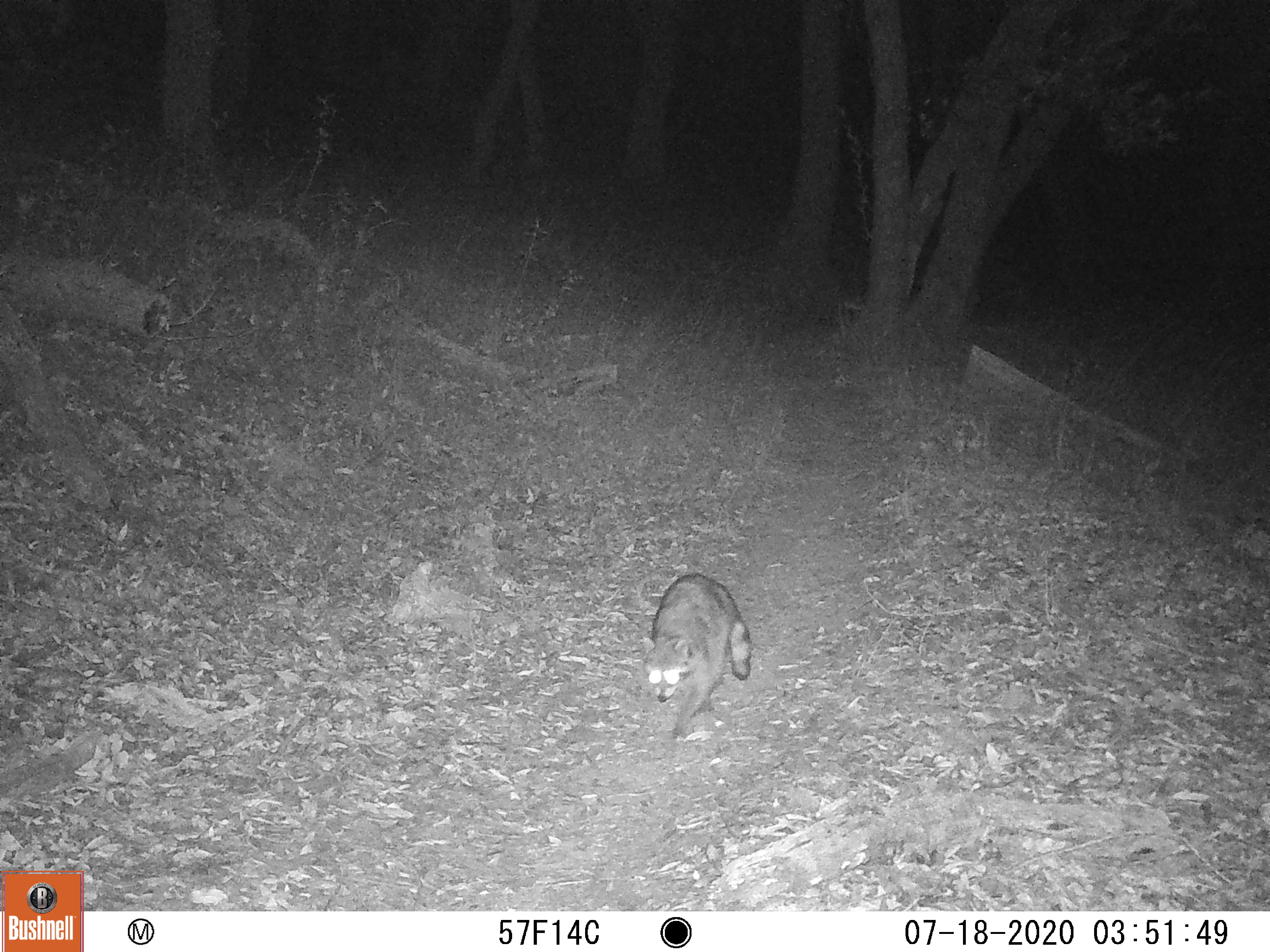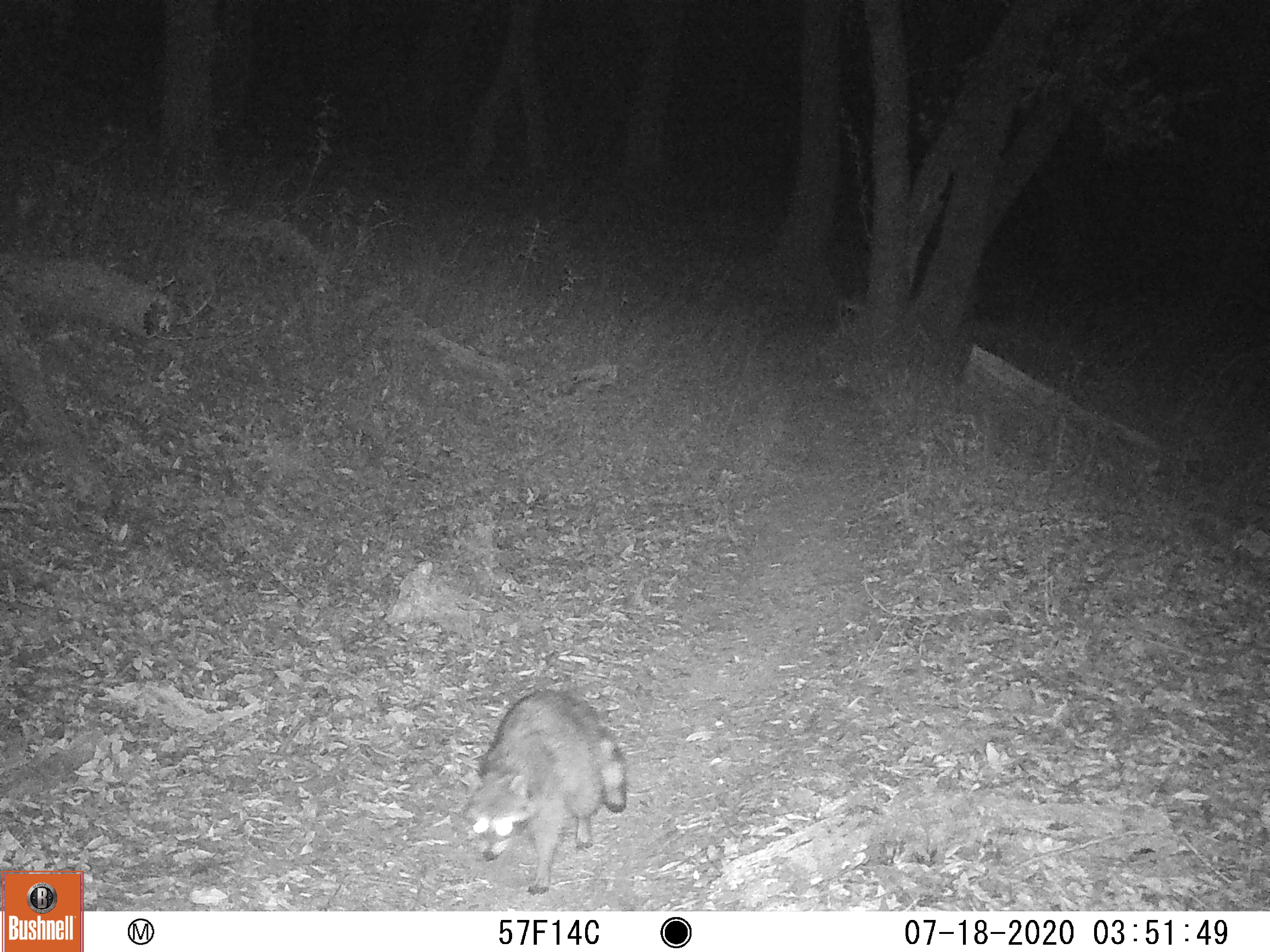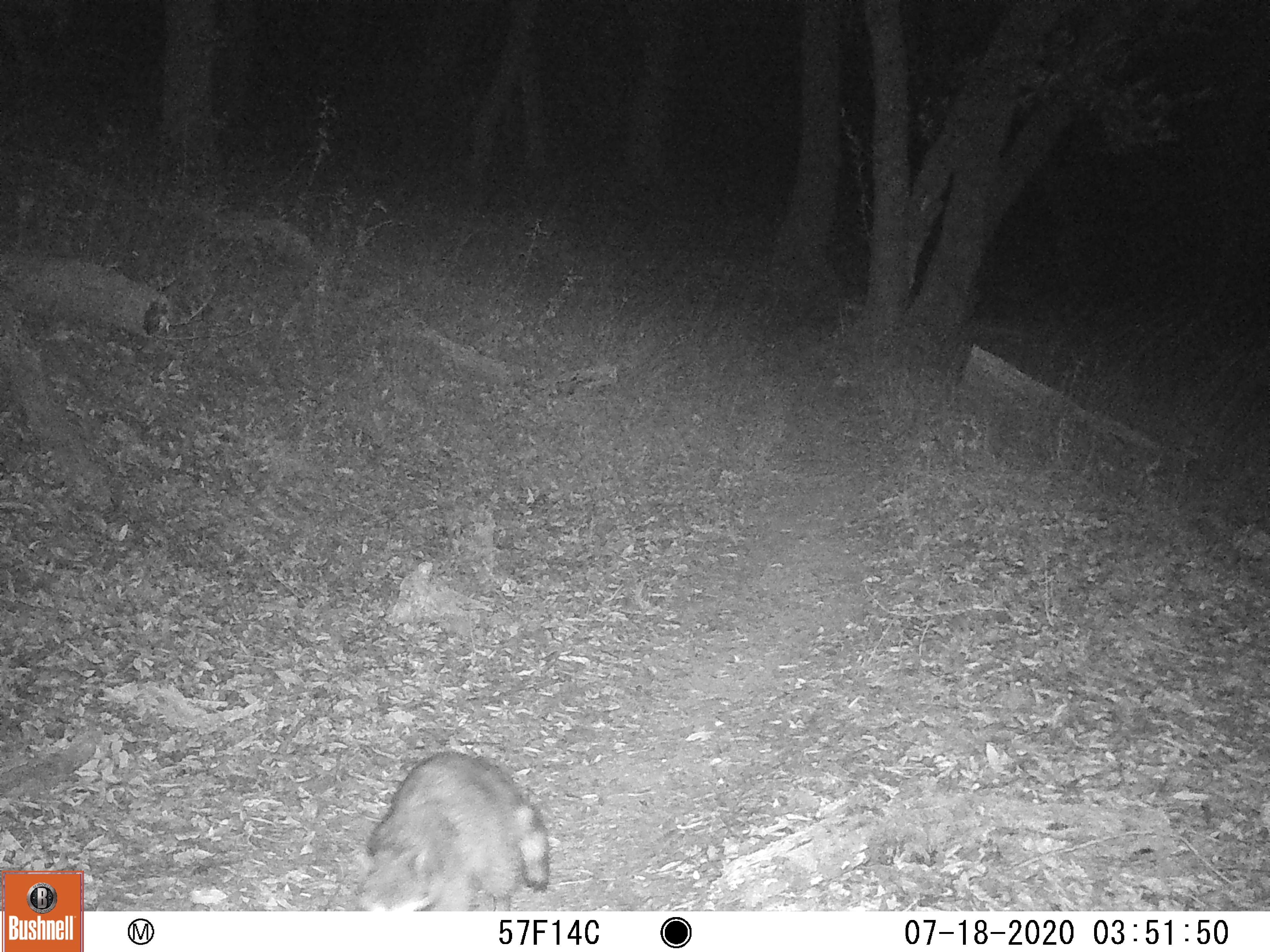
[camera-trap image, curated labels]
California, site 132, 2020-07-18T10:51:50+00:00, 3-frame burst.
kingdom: Animalia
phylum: Chordata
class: Mammalia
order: Carnivora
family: Procyonidae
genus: Procyon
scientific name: Procyon lotor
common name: raccoon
Raccoon (Procyon lotor).